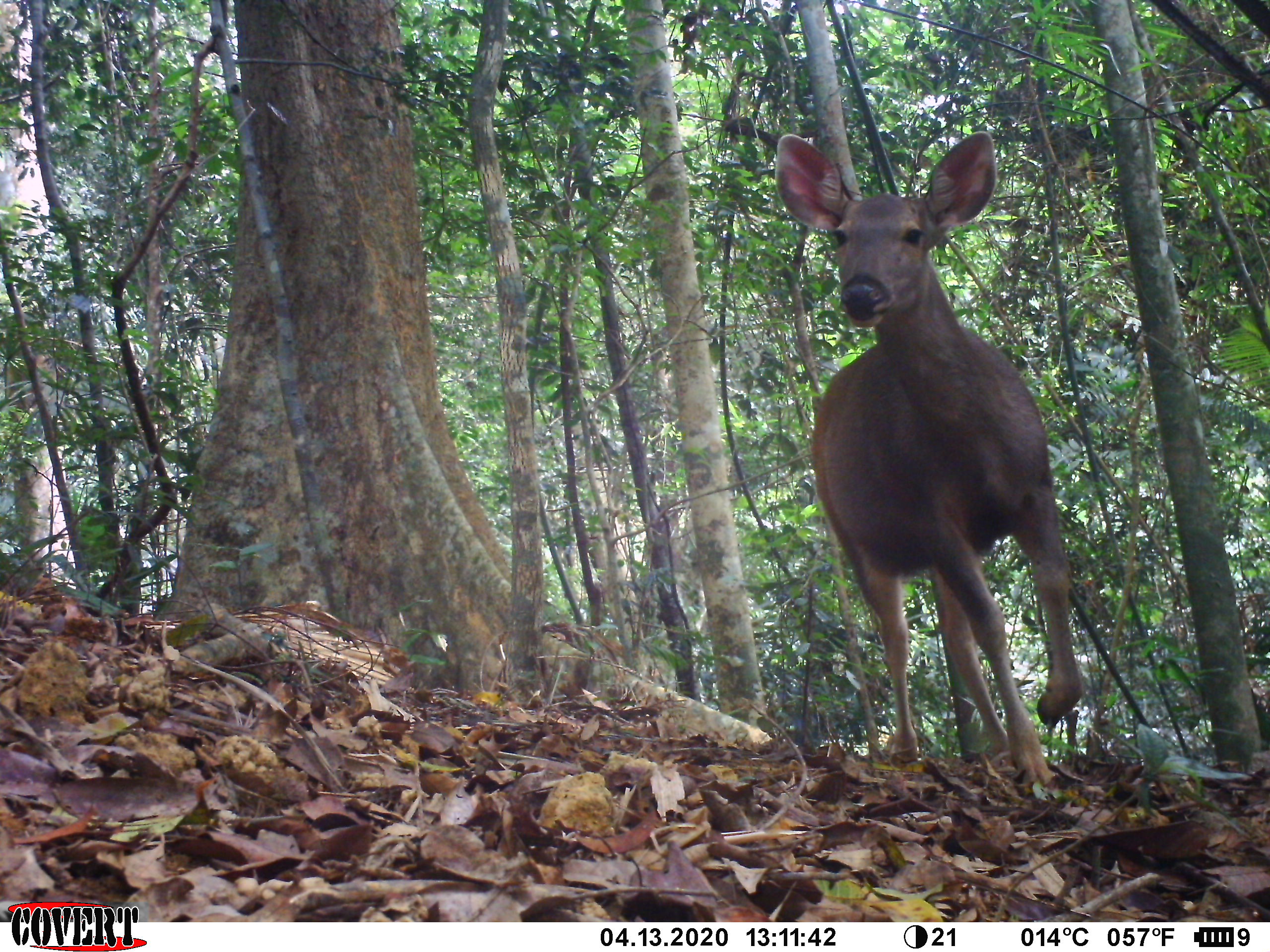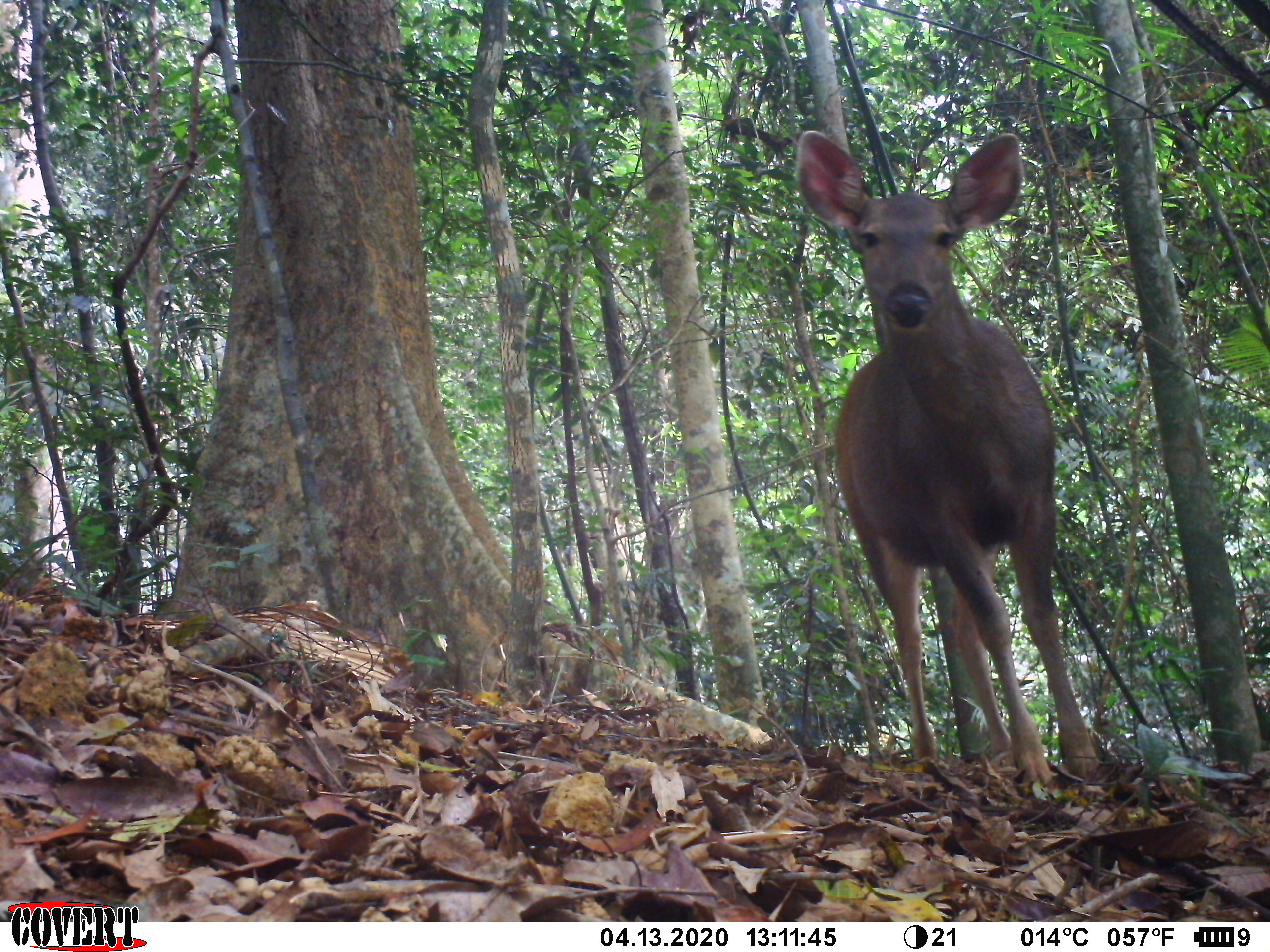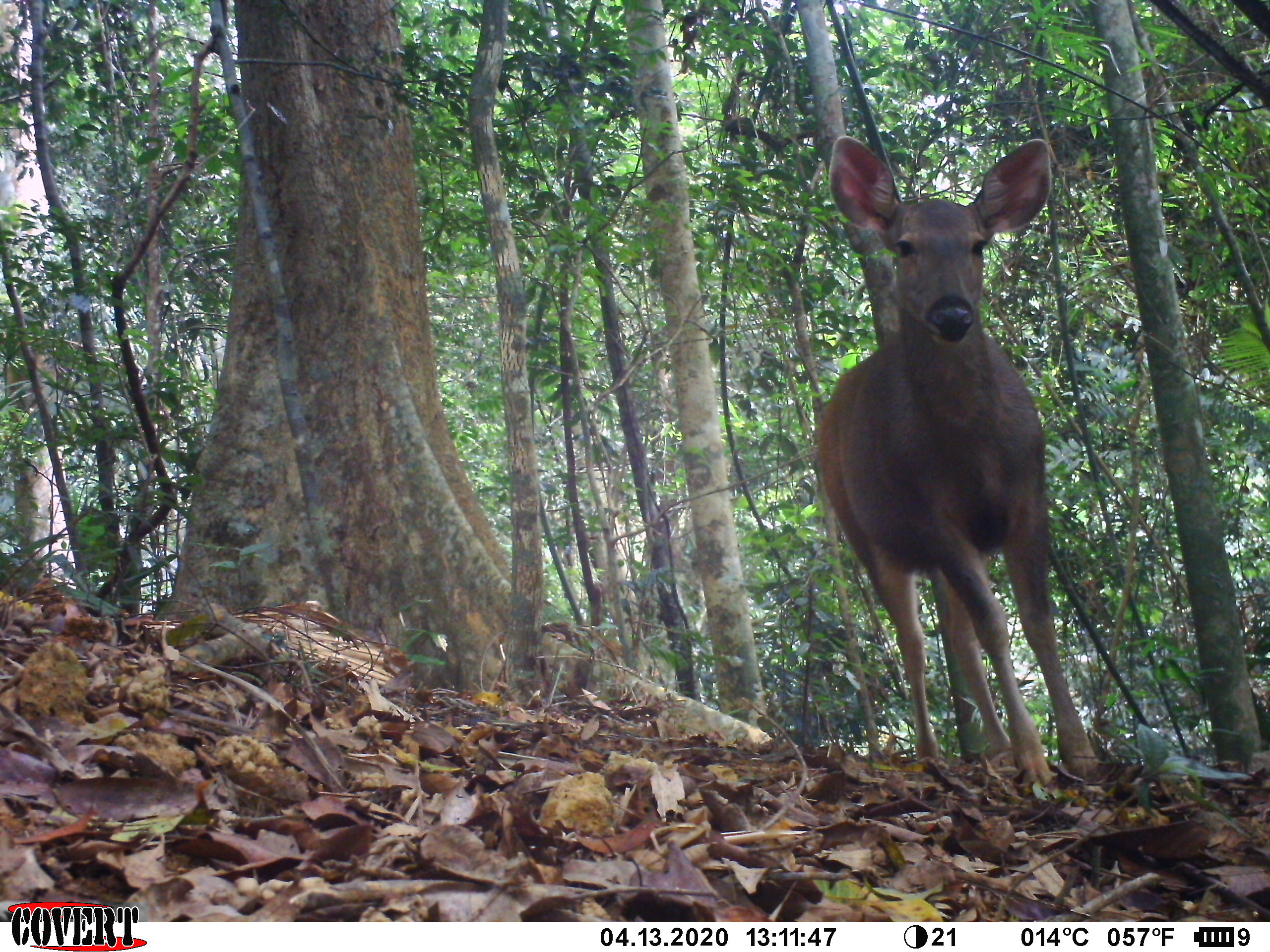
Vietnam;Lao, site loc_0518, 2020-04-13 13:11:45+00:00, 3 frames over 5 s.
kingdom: Animalia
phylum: Chordata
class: Mammalia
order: Artiodactyla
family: Cervidae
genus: Rusa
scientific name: Rusa unicolor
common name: sambar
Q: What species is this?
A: Sambar (Rusa unicolor).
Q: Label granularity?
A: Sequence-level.